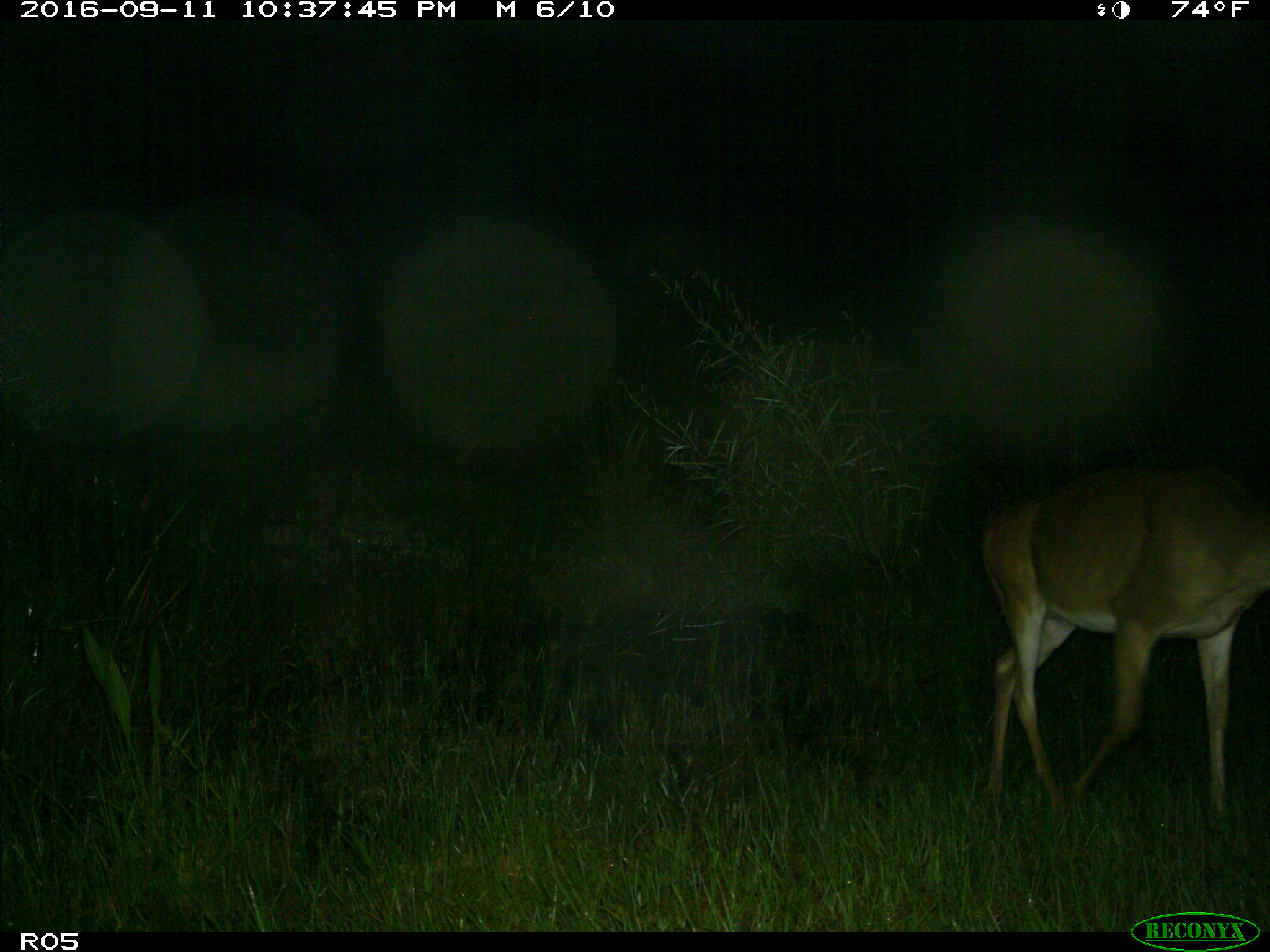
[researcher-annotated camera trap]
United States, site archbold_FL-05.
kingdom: Animalia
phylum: Chordata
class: Mammalia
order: Artiodactyla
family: Cervidae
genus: Odocoileus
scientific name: Odocoileus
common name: deer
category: unidentified deer